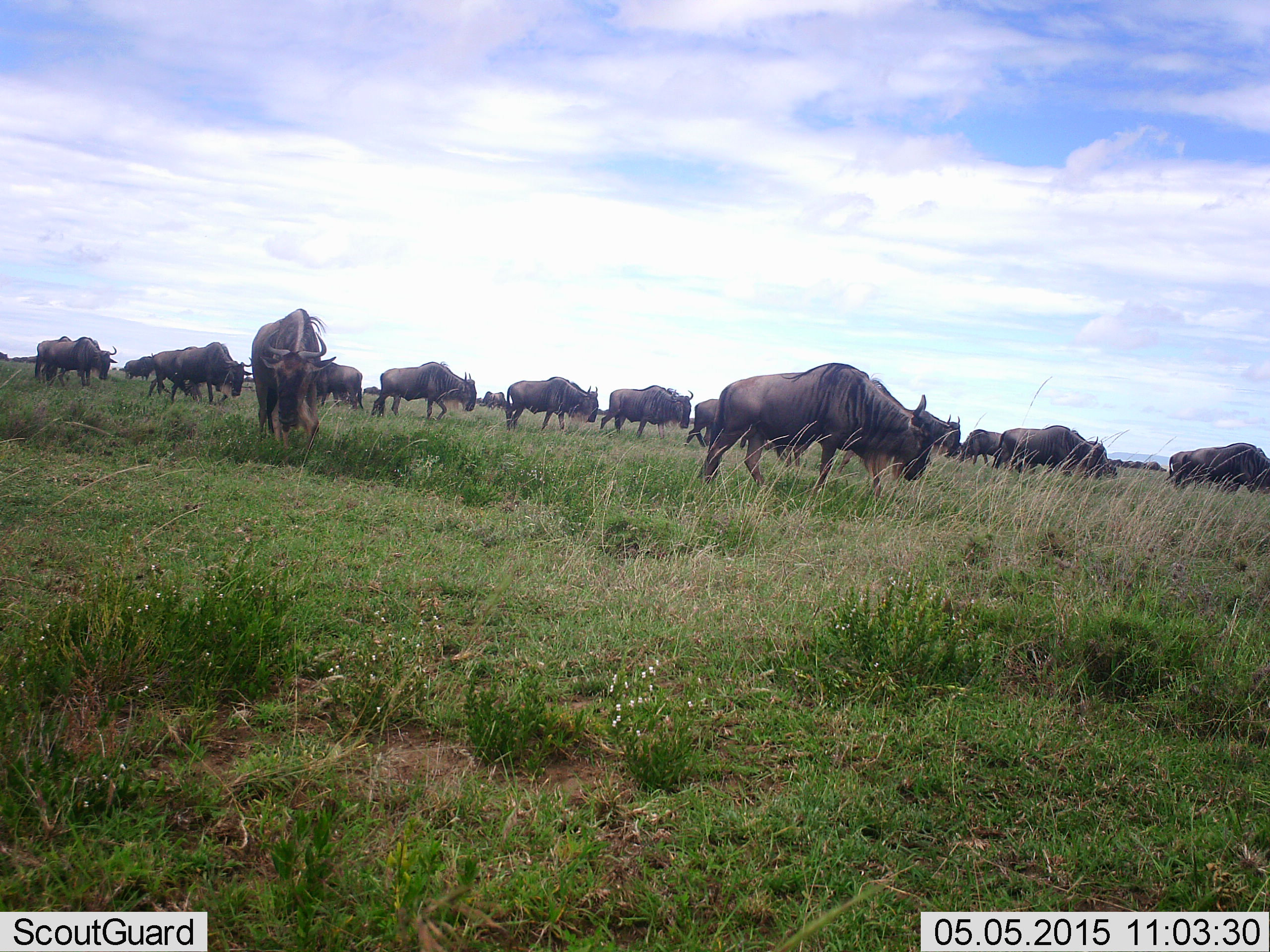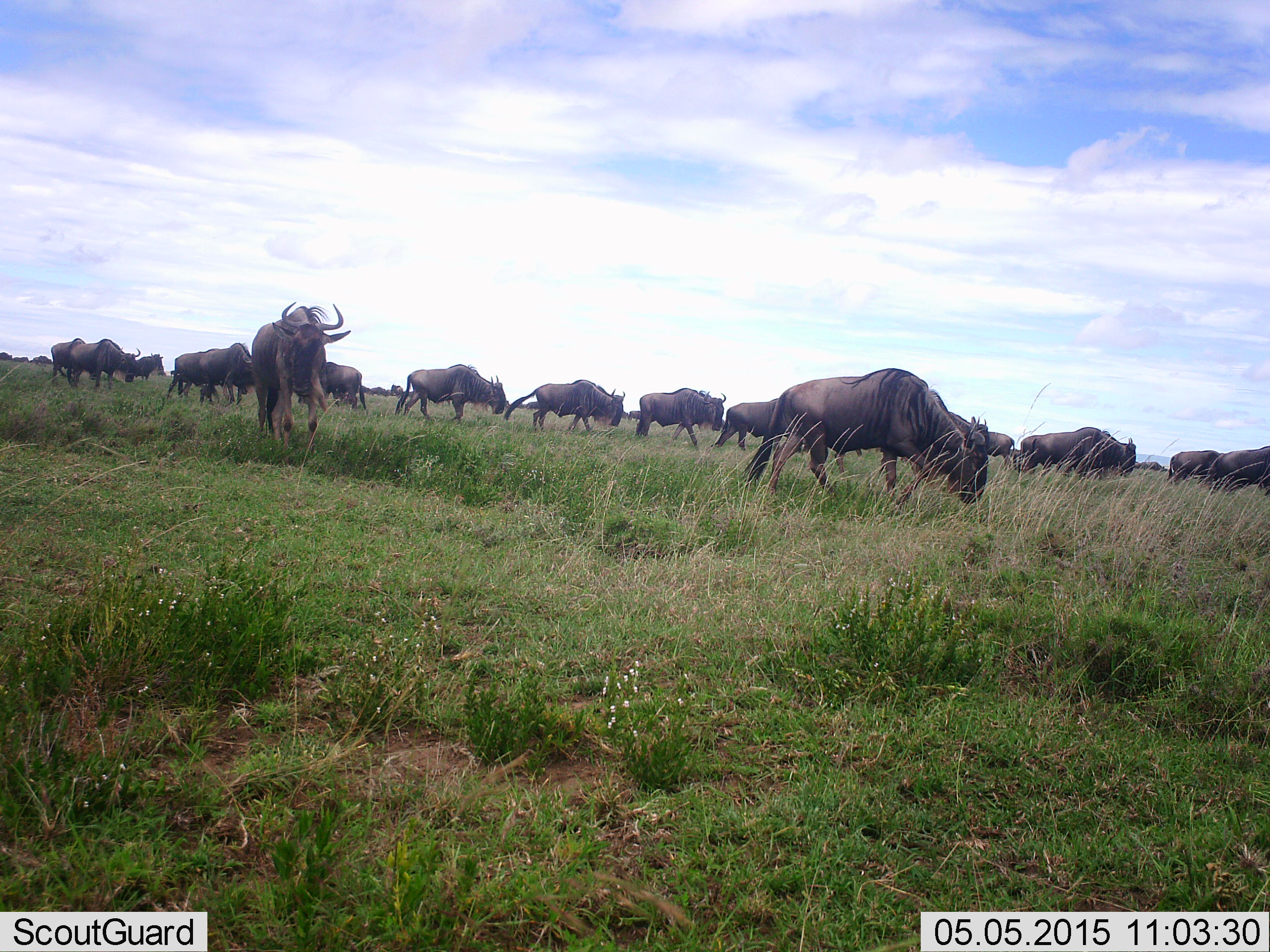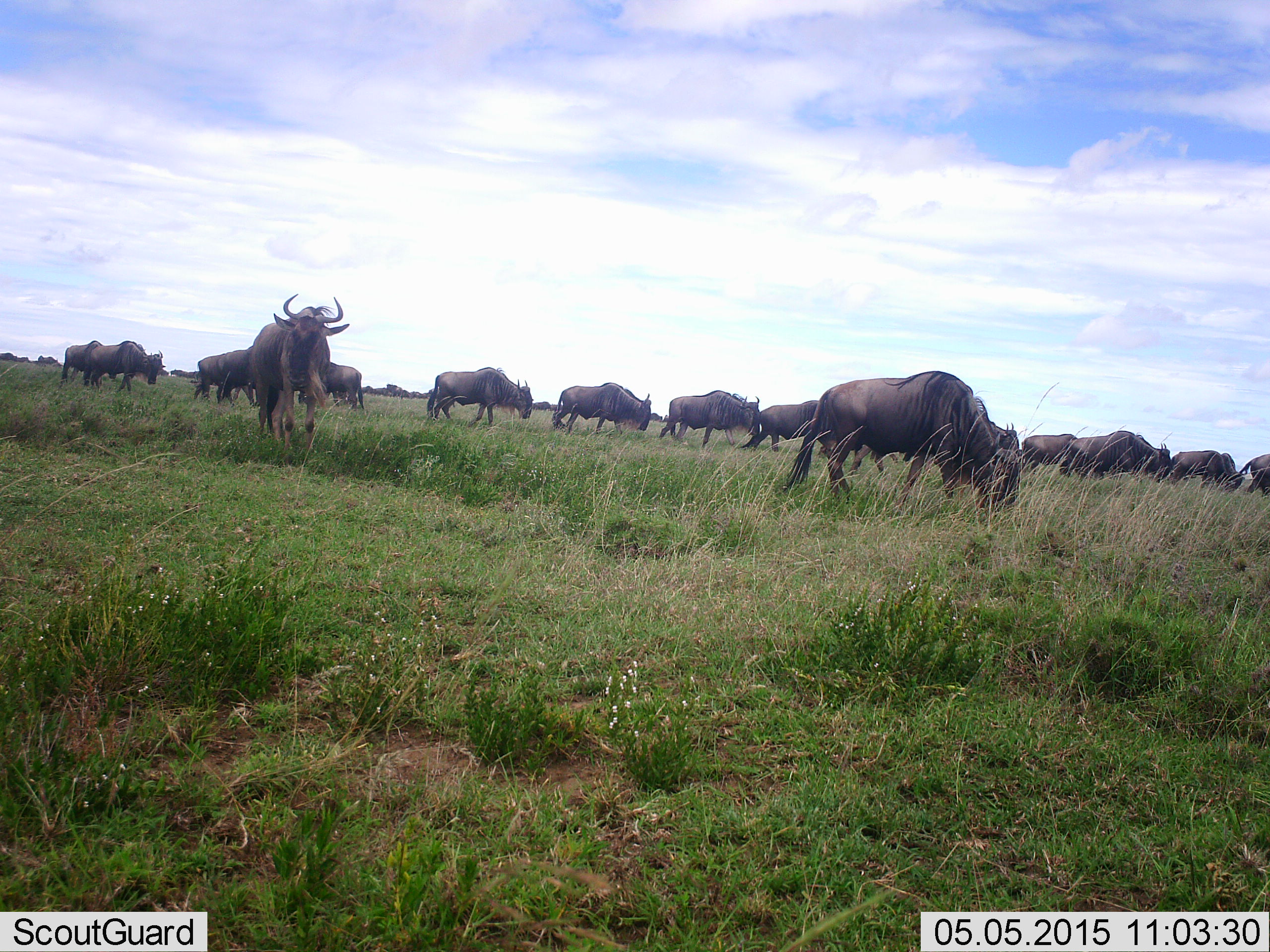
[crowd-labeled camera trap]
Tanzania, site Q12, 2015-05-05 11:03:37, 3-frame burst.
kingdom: Animalia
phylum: Chordata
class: Mammalia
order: Artiodactyla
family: Bovidae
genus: Connochaetes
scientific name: Connochaetes taurinus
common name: blue wildebeest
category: wildebeest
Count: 11-50.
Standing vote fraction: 10%.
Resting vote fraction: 10%.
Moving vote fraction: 100%.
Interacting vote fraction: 10%.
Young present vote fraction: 10%.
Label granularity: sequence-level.